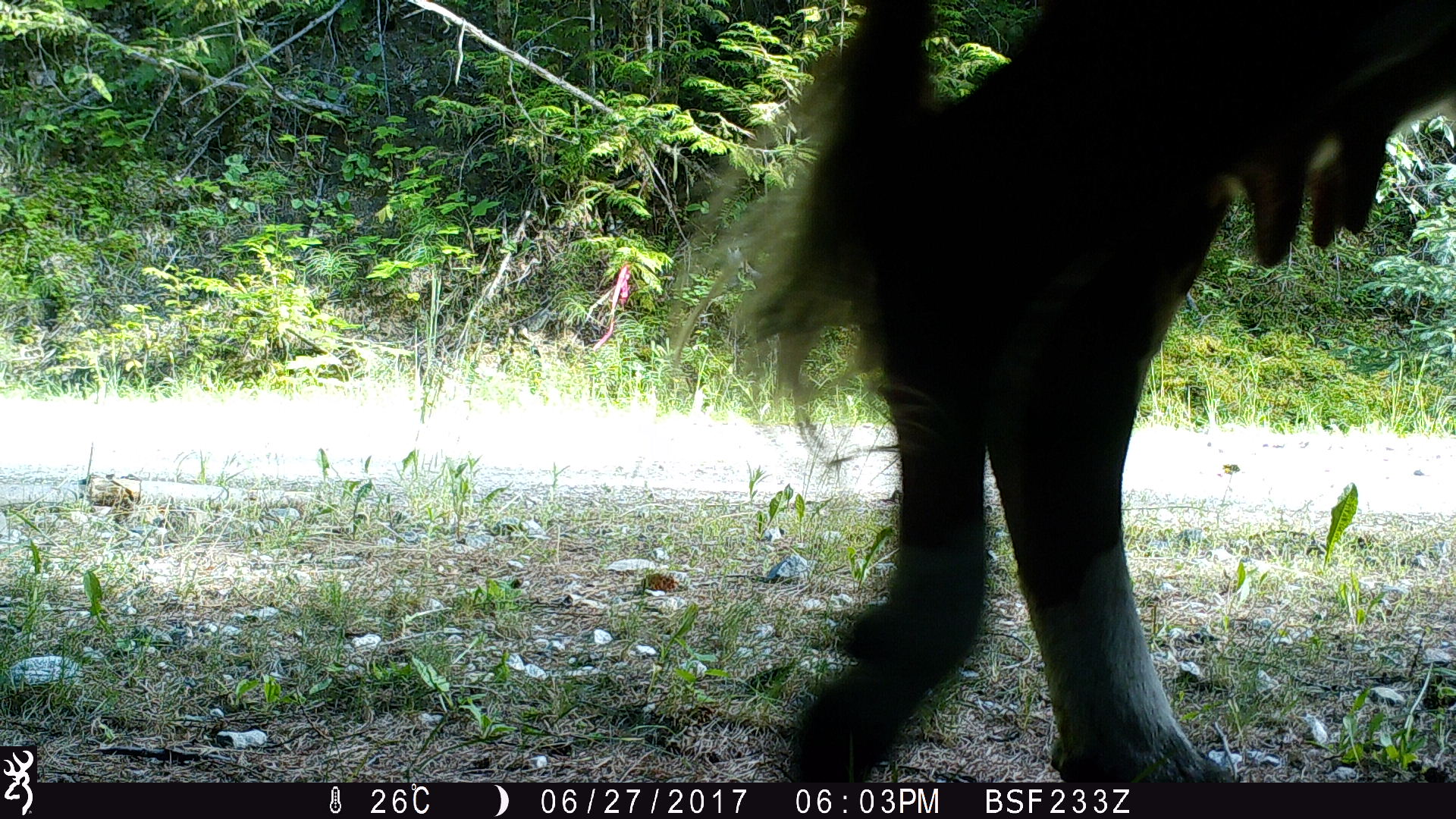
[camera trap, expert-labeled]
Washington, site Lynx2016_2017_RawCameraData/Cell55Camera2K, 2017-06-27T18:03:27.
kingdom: Animalia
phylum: Chordata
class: Mammalia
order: Artiodactyla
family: Bovidae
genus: Bos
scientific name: Bos taurus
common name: domestic cattle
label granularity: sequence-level